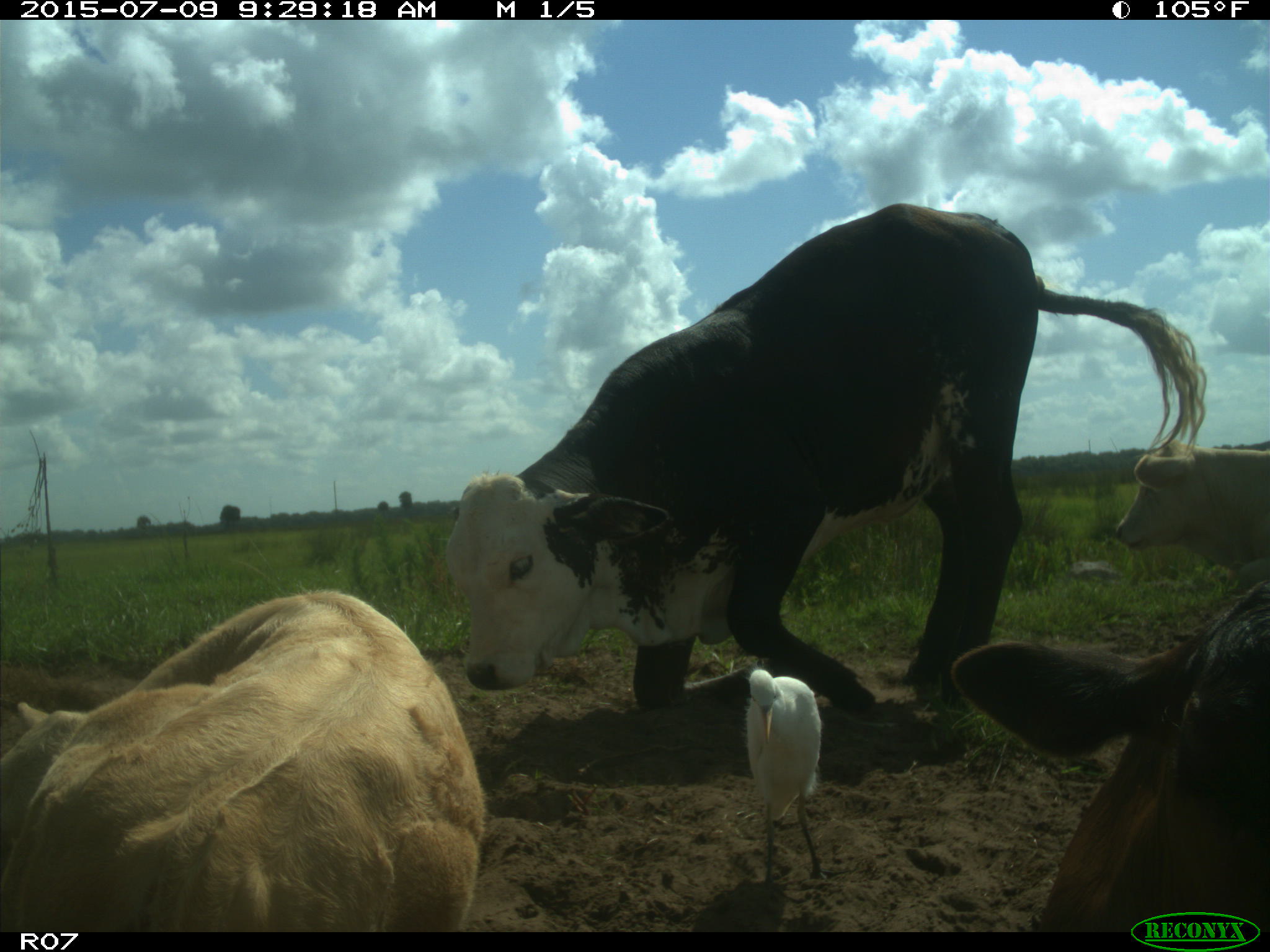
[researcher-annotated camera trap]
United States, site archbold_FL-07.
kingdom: Animalia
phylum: Chordata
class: Mammalia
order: Artiodactyla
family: Bovidae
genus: Bos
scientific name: Bos taurus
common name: domestic cow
Bos taurus (domestic cow).